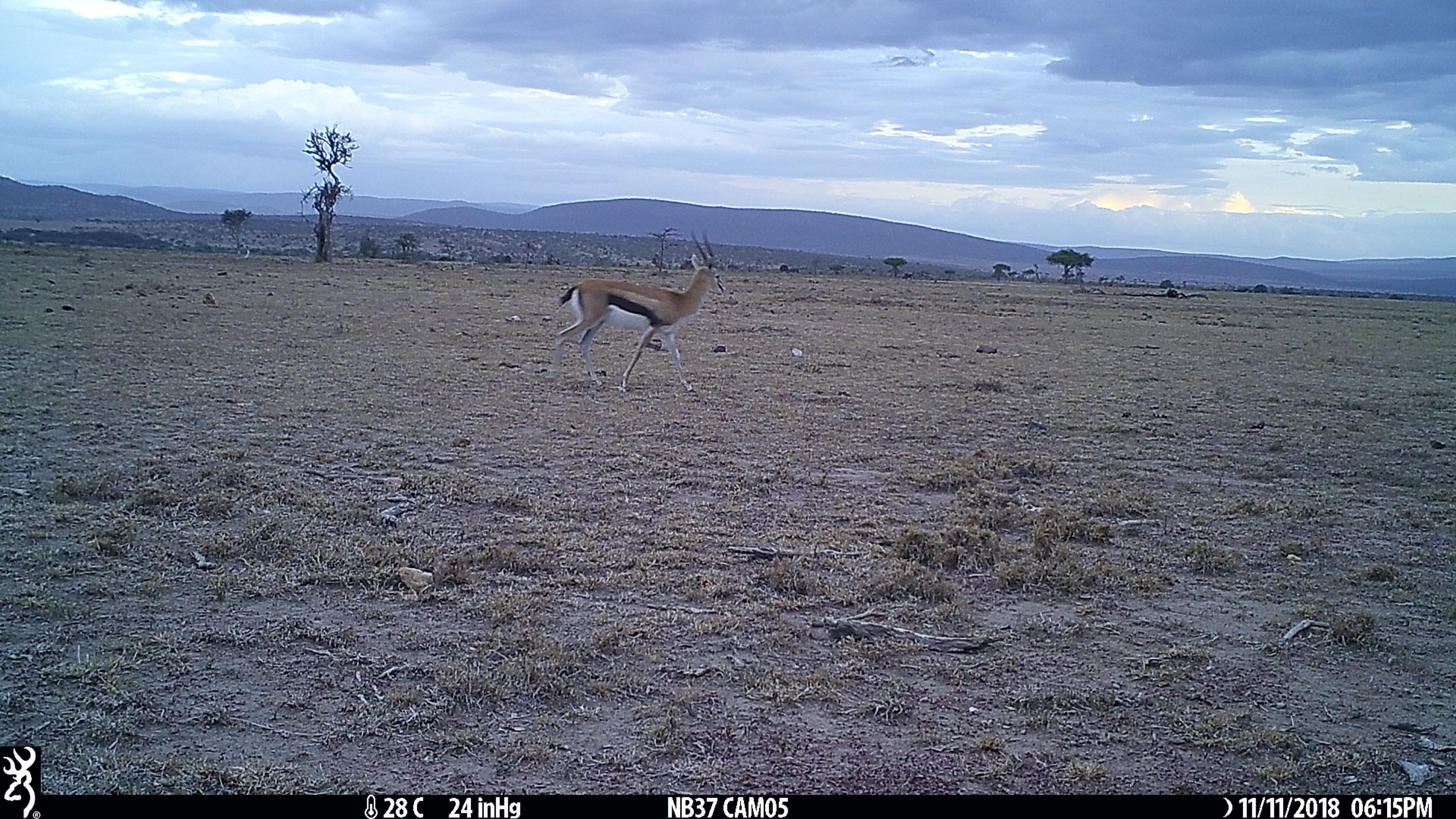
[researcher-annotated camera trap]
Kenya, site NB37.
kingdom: Animalia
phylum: Chordata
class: Mammalia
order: Artiodactyla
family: Bovidae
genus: Eudorcas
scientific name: Eudorcas thomsonii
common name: thomon's gazelle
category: gazelle thomsons